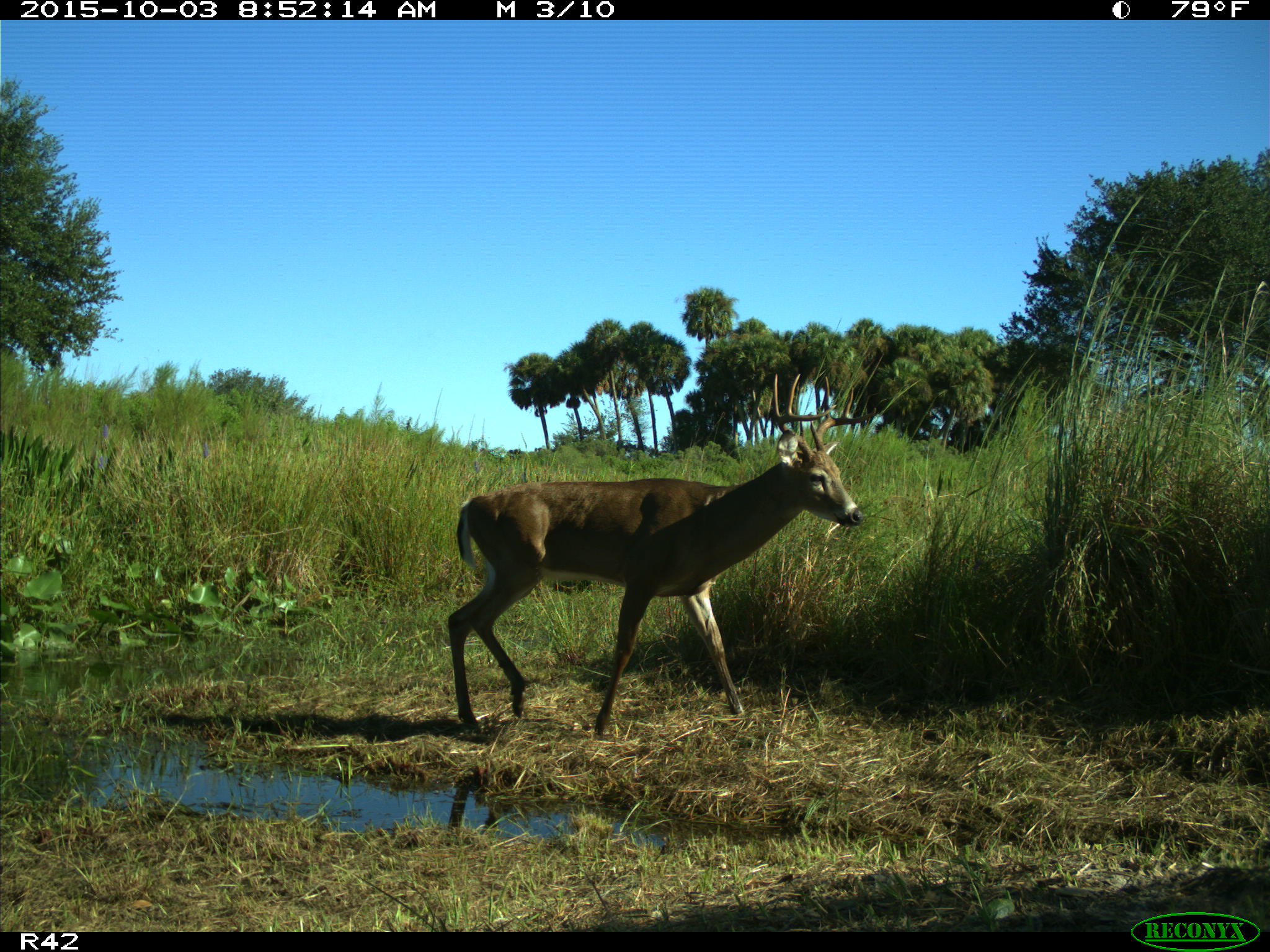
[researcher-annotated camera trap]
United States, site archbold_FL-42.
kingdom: Animalia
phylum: Chordata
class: Mammalia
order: Artiodactyla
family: Cervidae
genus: Odocoileus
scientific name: Odocoileus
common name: deer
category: unidentified deer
Unidentified deer (deer) (Odocoileus).